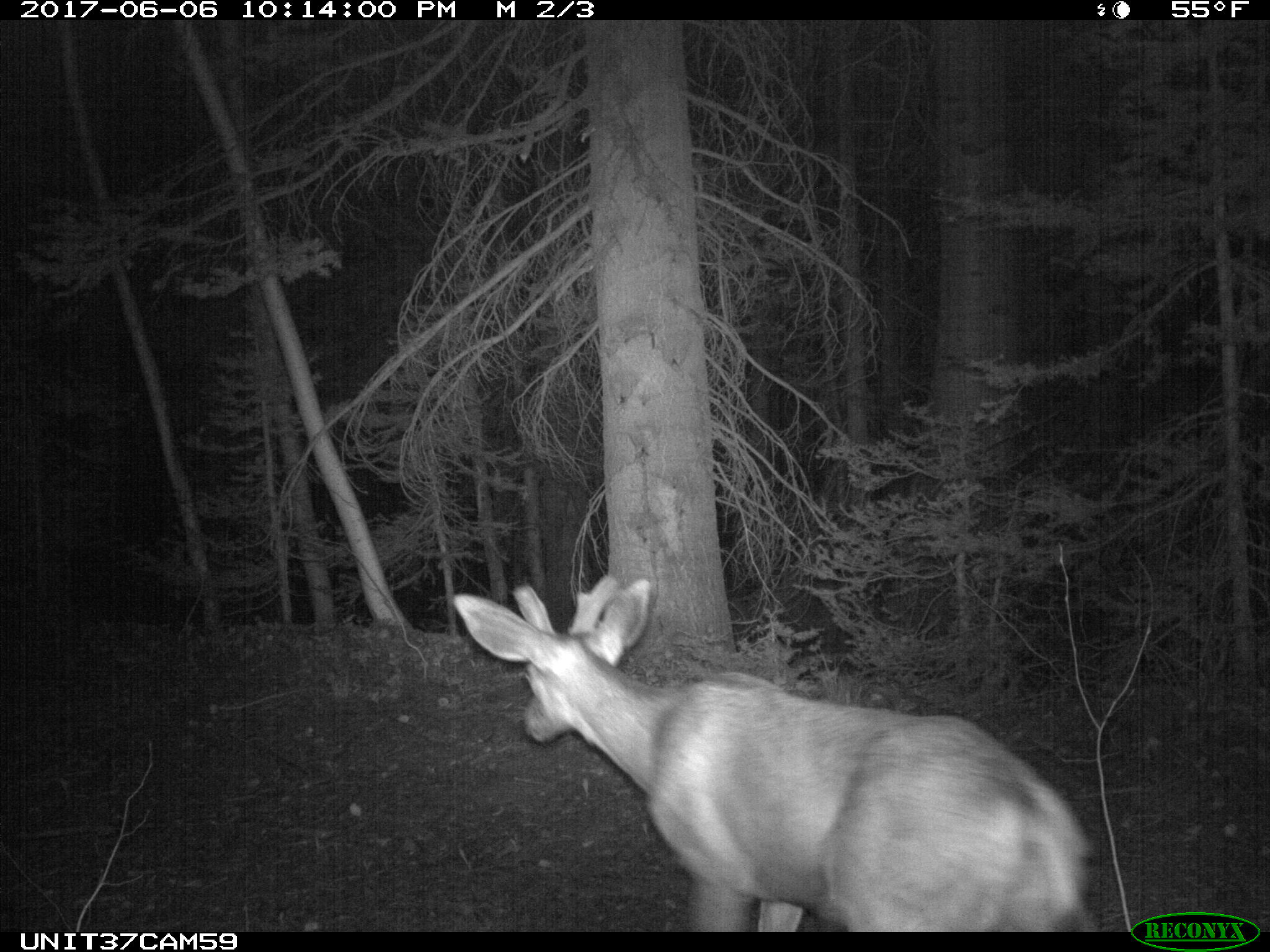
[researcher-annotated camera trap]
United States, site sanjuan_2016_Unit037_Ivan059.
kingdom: Animalia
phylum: Chordata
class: Mammalia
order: Artiodactyla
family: Cervidae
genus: Odocoileus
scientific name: Odocoileus hemionus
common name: mule deer